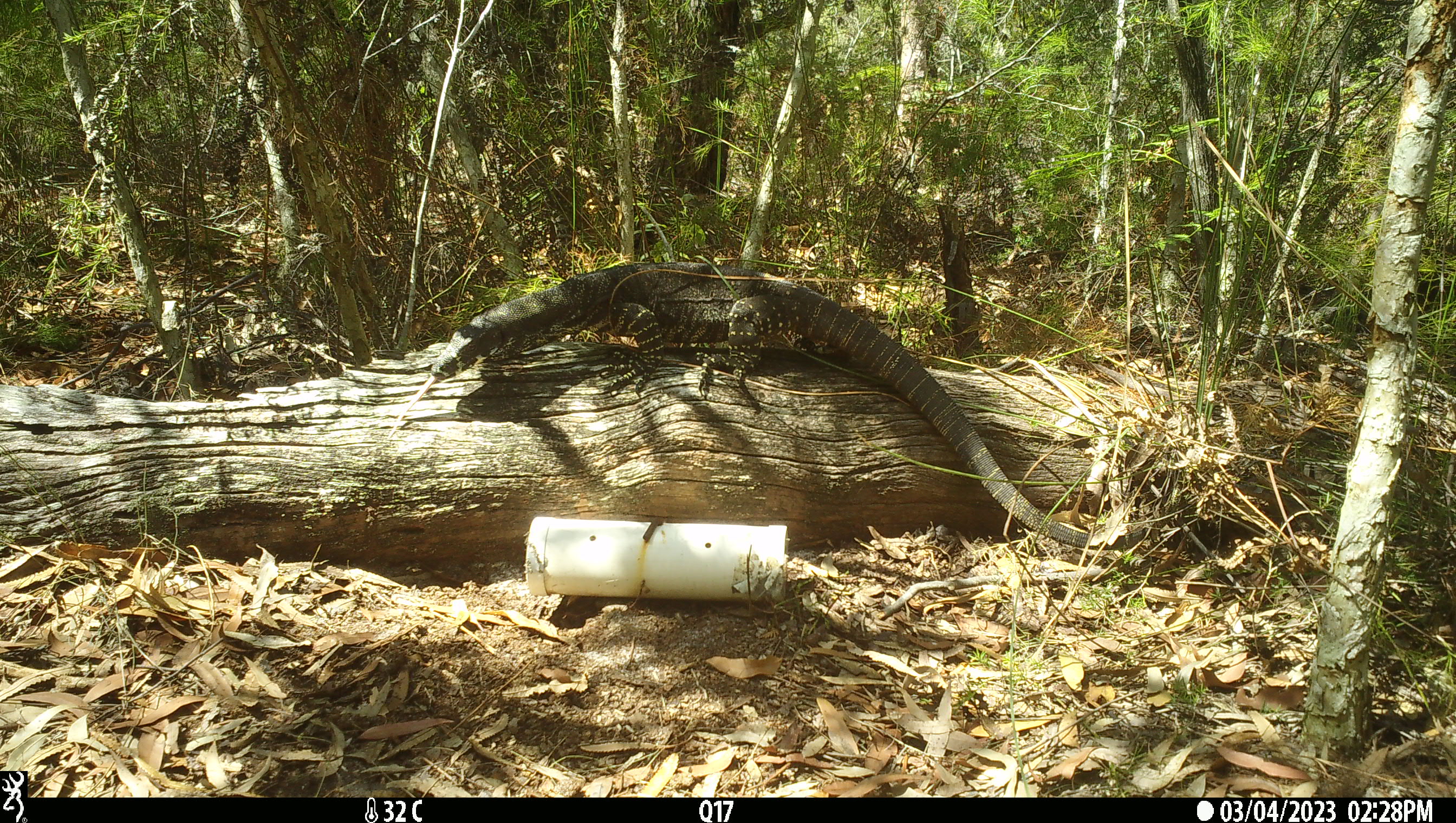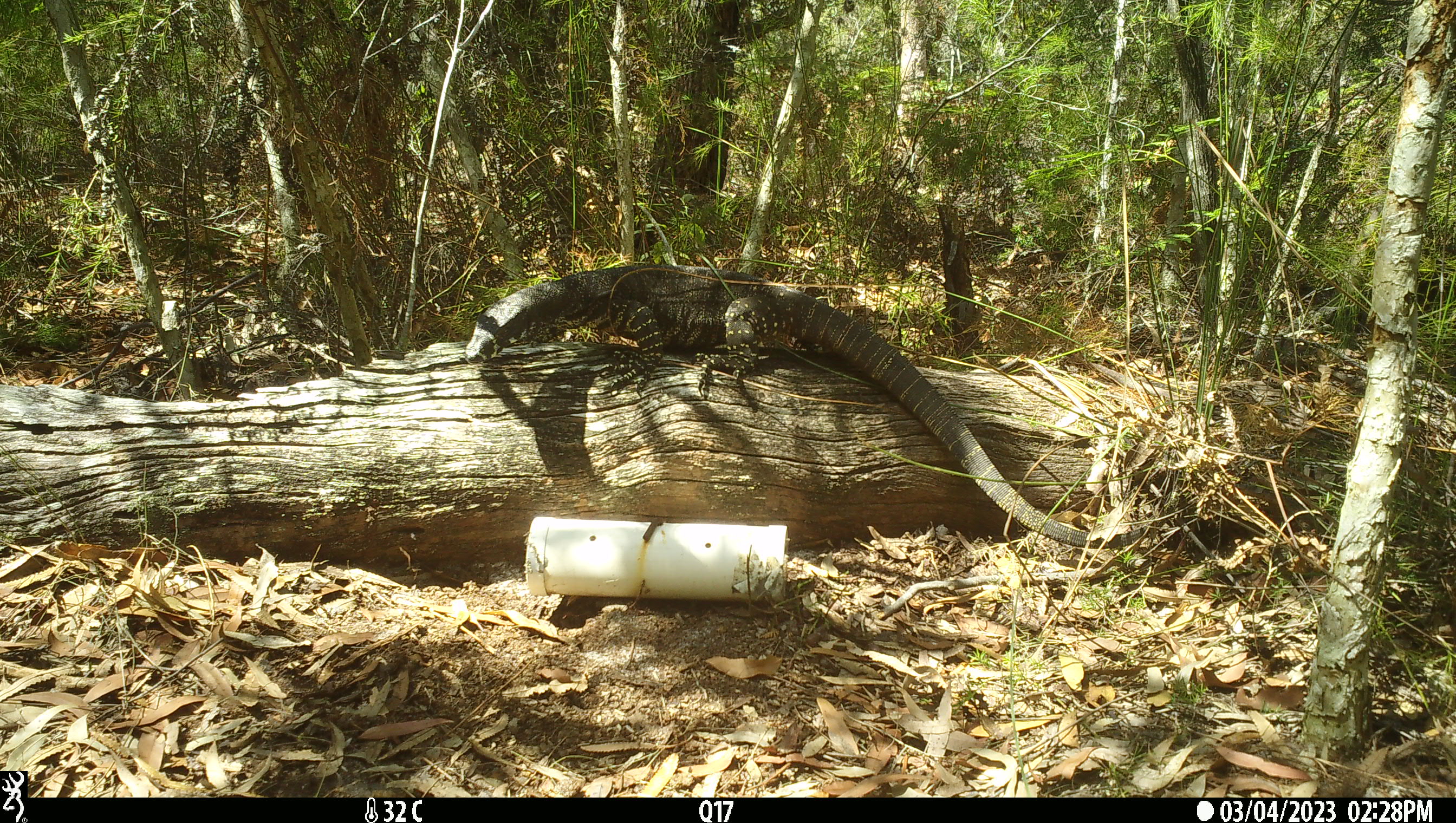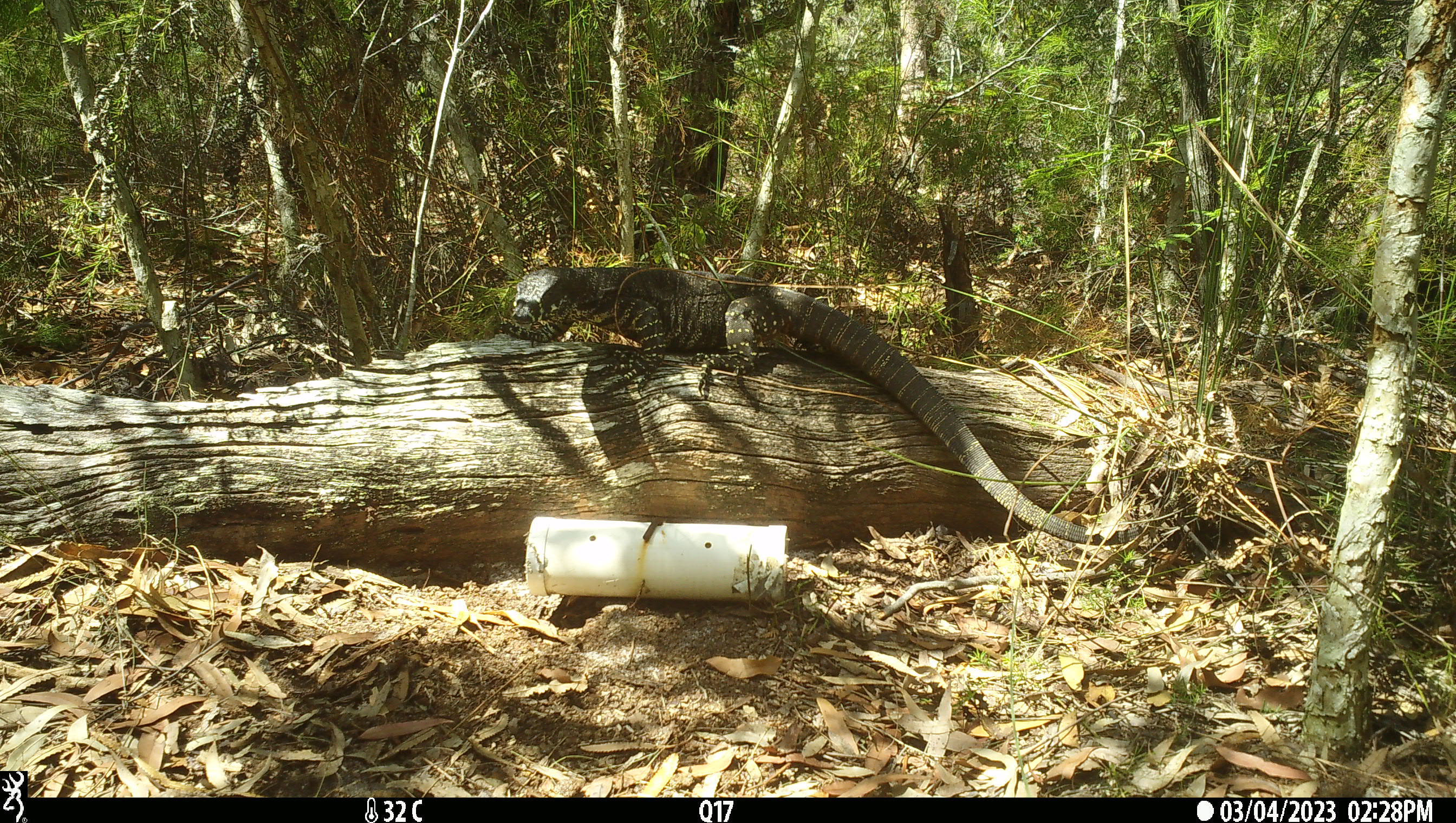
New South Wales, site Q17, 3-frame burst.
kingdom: Animalia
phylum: Chordata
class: Reptilia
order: Squamata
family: Varanidae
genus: Varanus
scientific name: Varanus varius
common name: lace monitor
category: goanna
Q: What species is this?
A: Goanna (lace monitor) (Varanus varius).